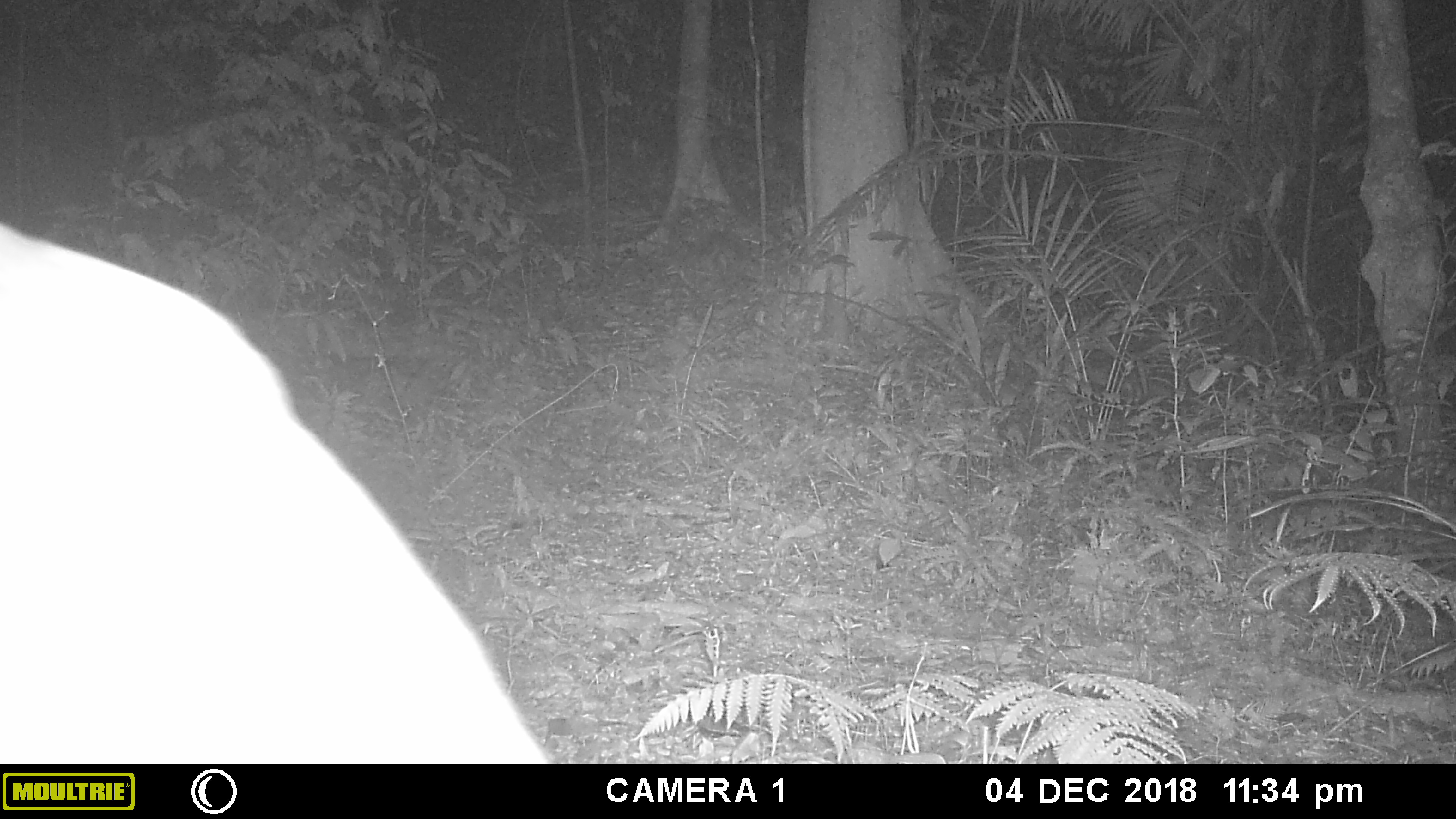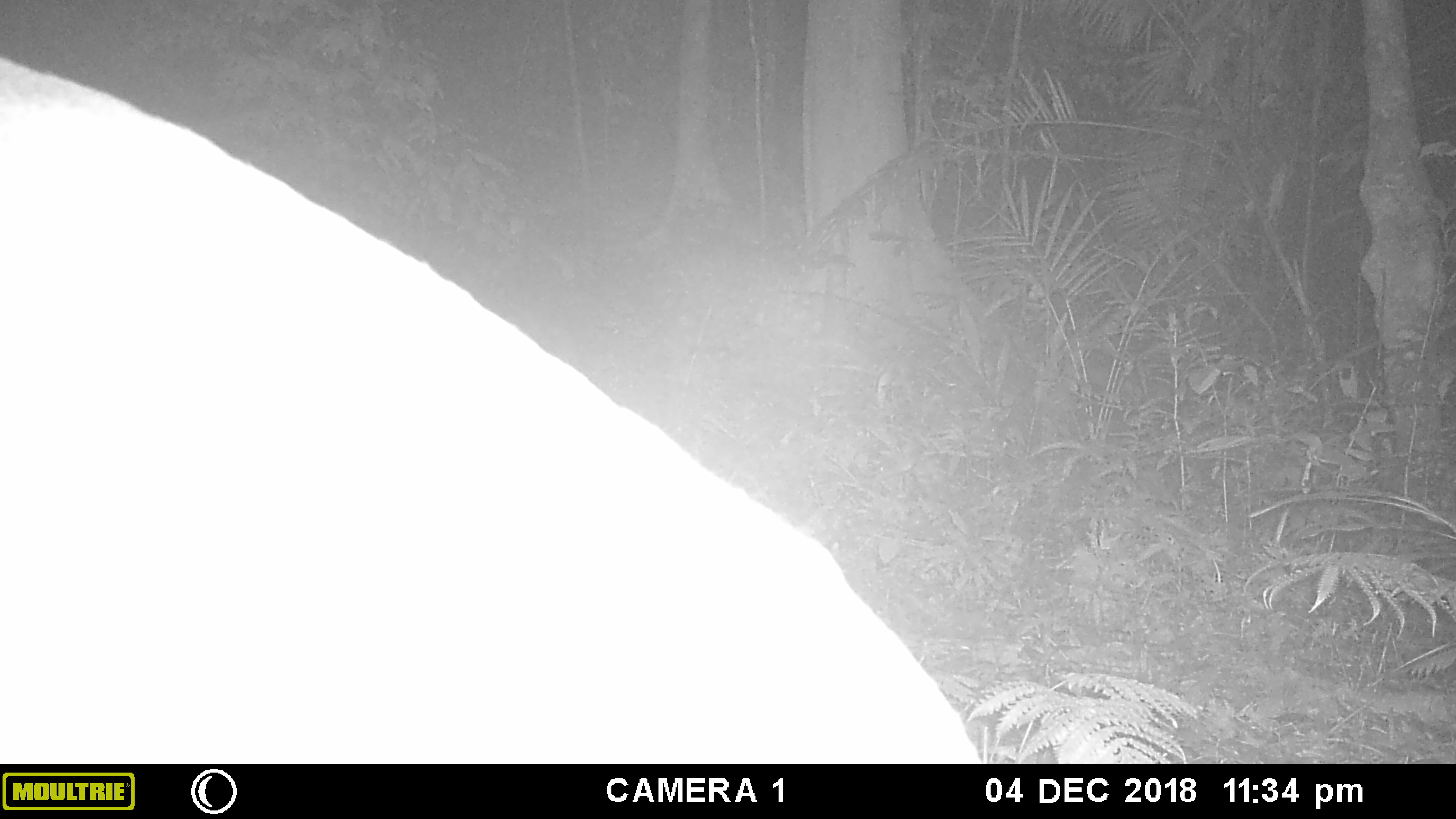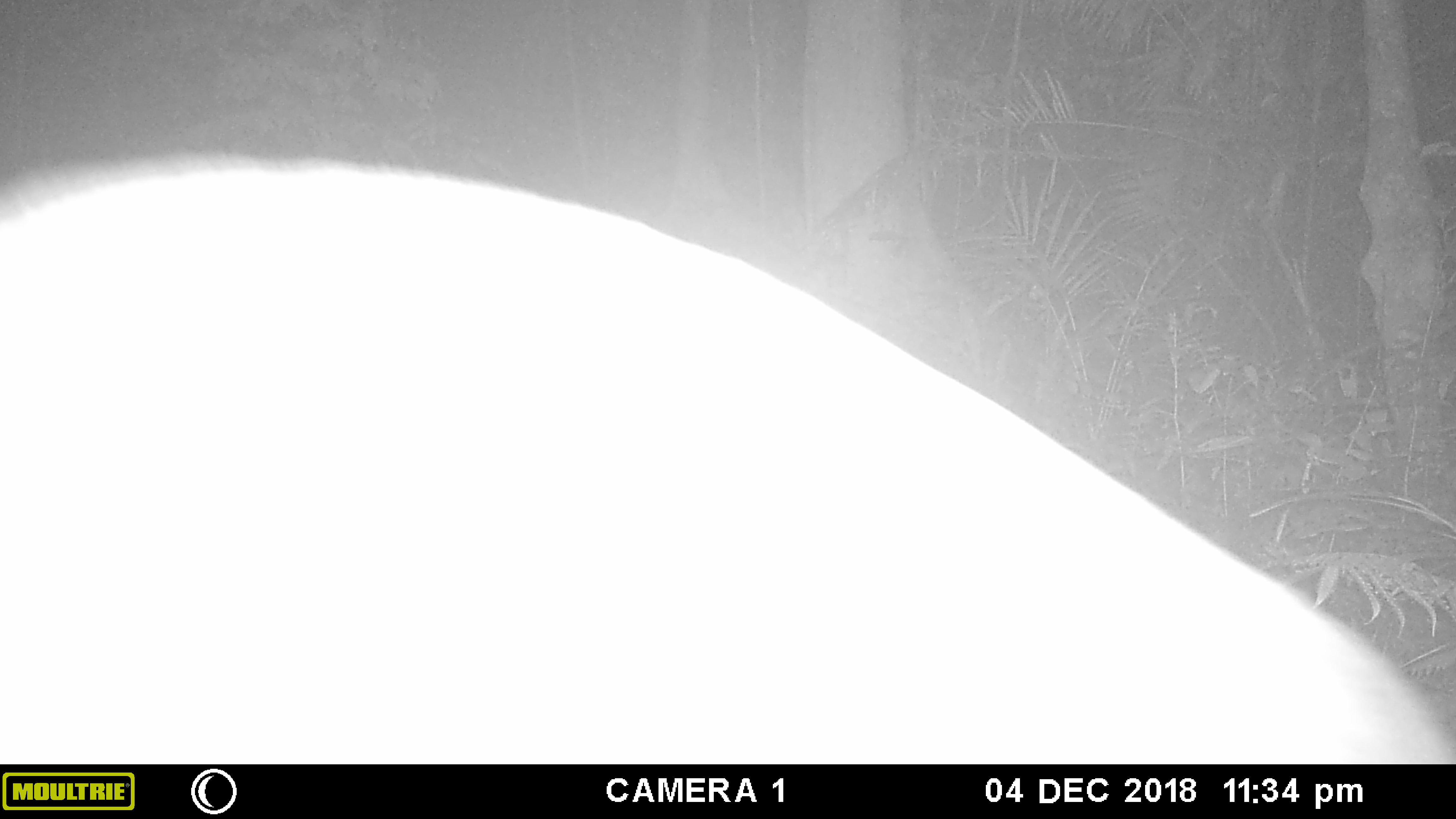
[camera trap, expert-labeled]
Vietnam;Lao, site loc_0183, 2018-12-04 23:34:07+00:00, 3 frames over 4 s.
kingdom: Animalia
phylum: Chordata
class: Mammalia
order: Artiodactyla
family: Cervidae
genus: Muntiacus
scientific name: Muntiacus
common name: muntjacs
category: unidentified muntjac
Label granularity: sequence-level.